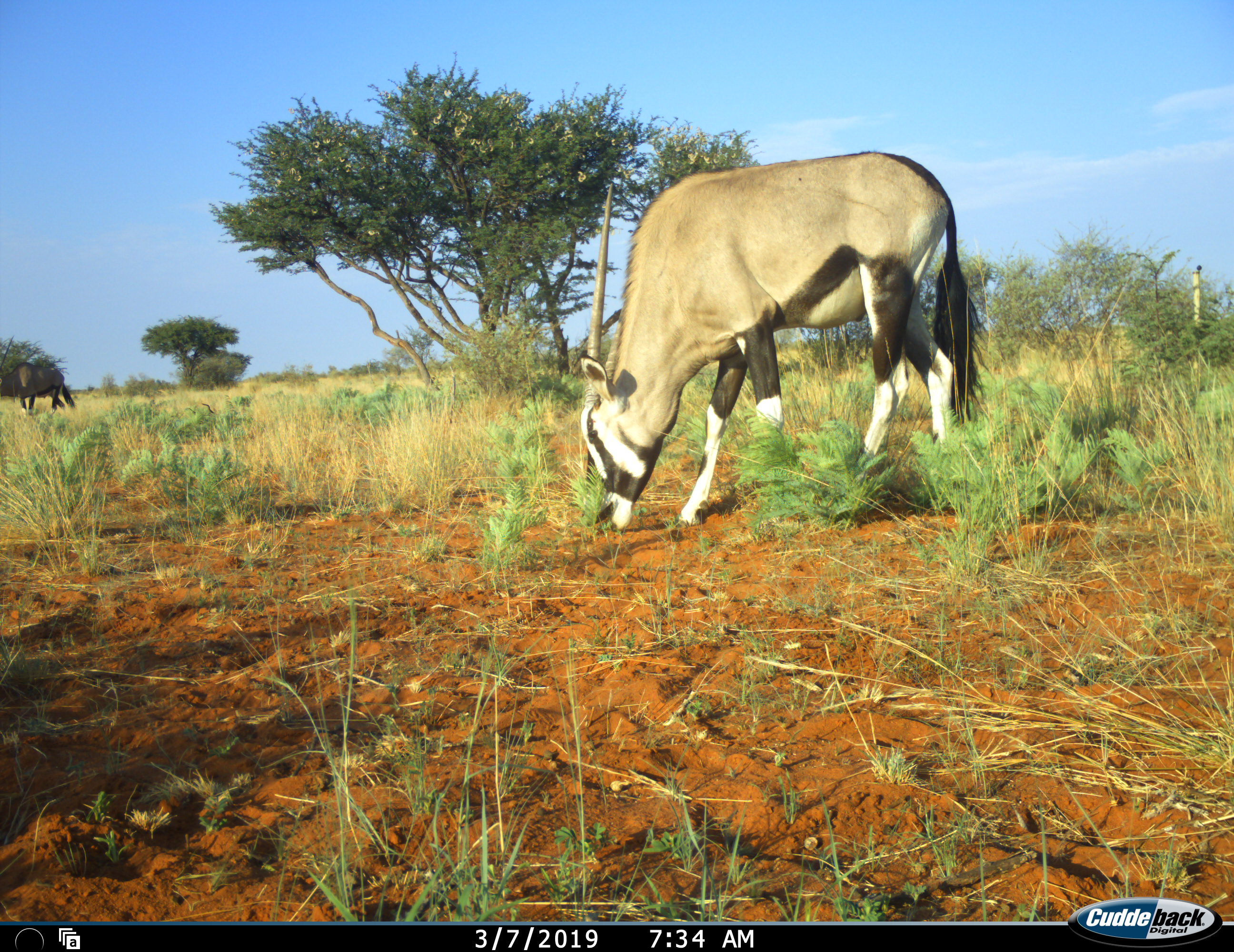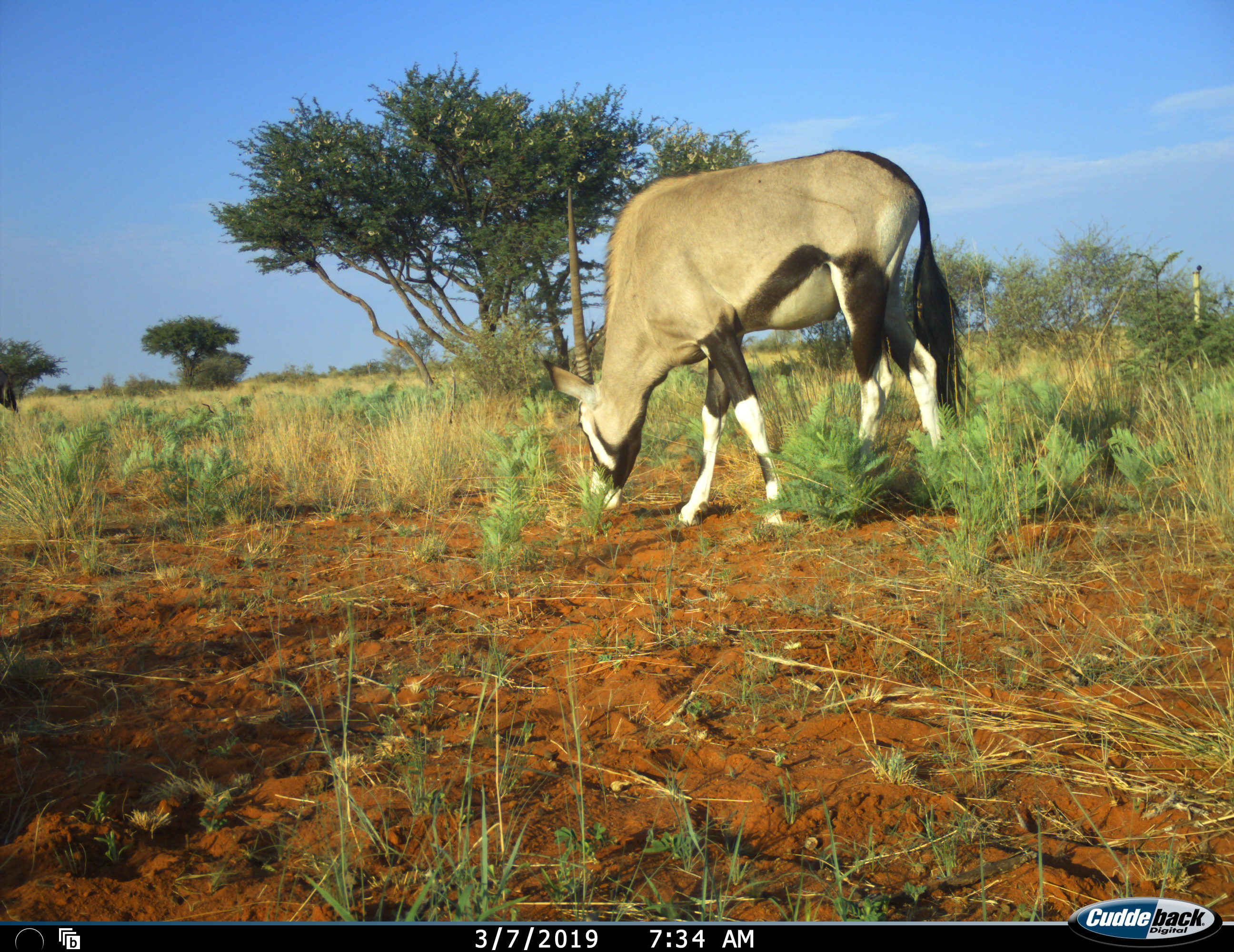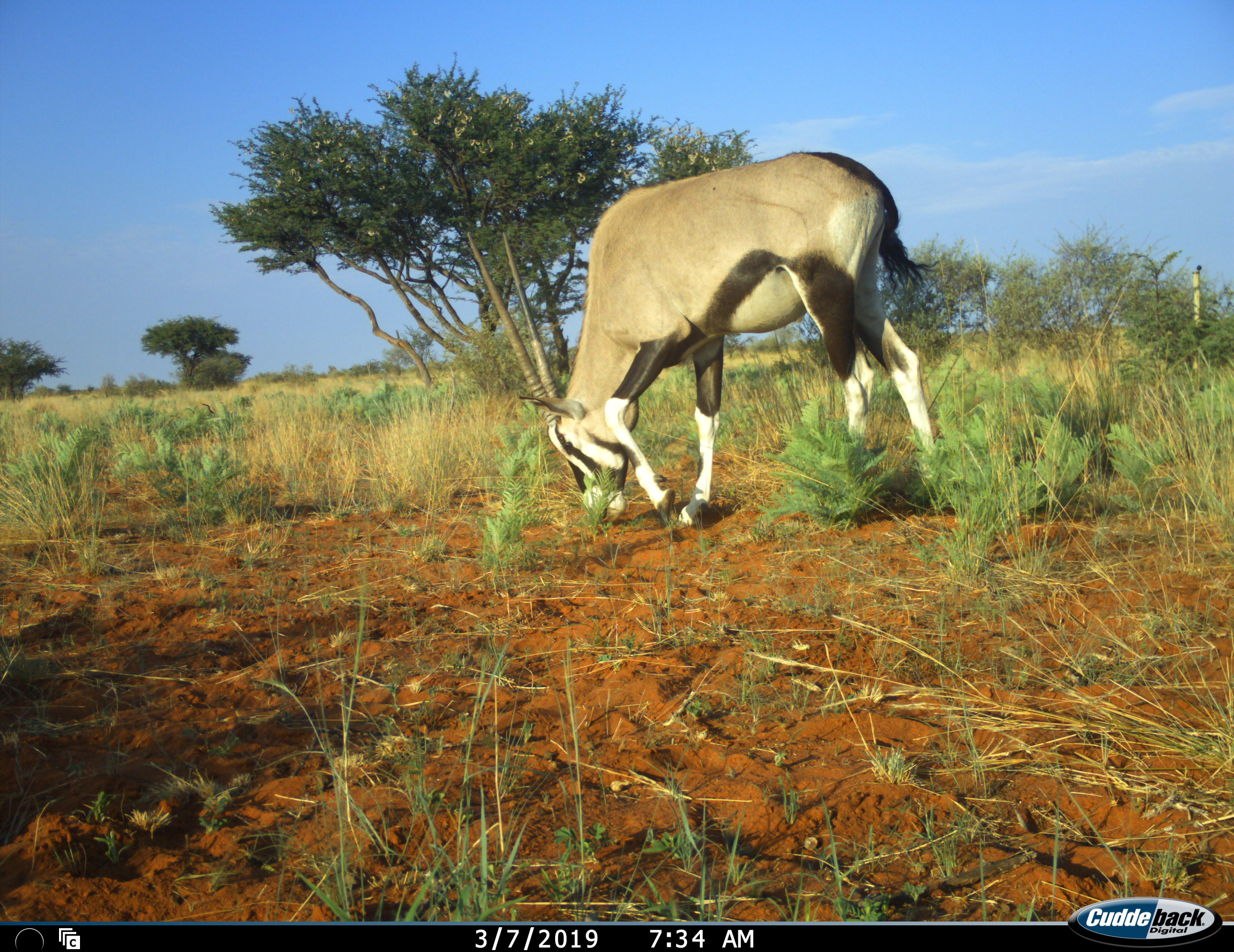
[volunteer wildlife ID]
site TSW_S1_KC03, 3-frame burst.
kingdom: Animalia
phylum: Chordata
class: Mammalia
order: Artiodactyla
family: Bovidae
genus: Oryx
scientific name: Oryx gazella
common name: gemsbok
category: oryx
Oryx (gemsbok) (Oryx gazella), count 2. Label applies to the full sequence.